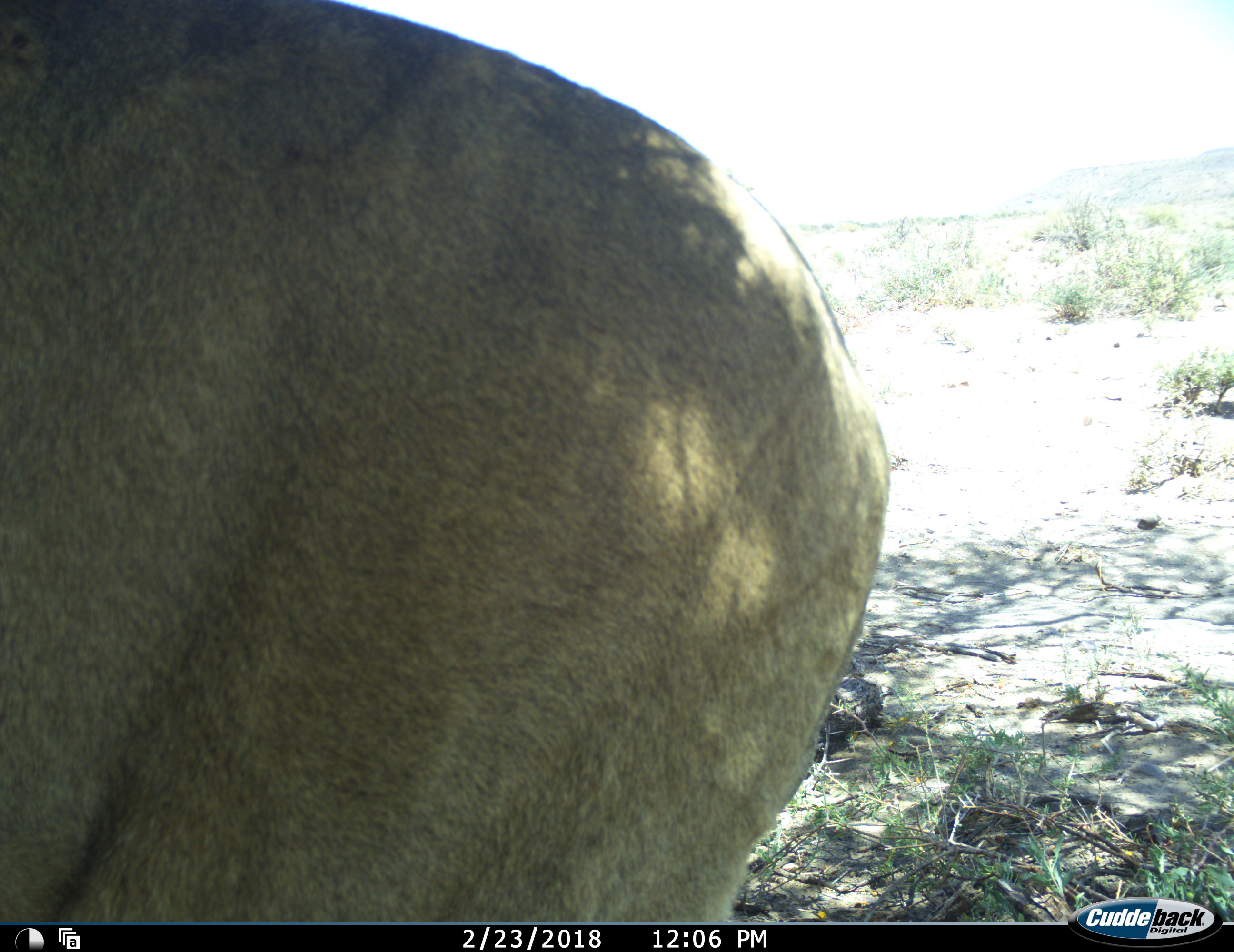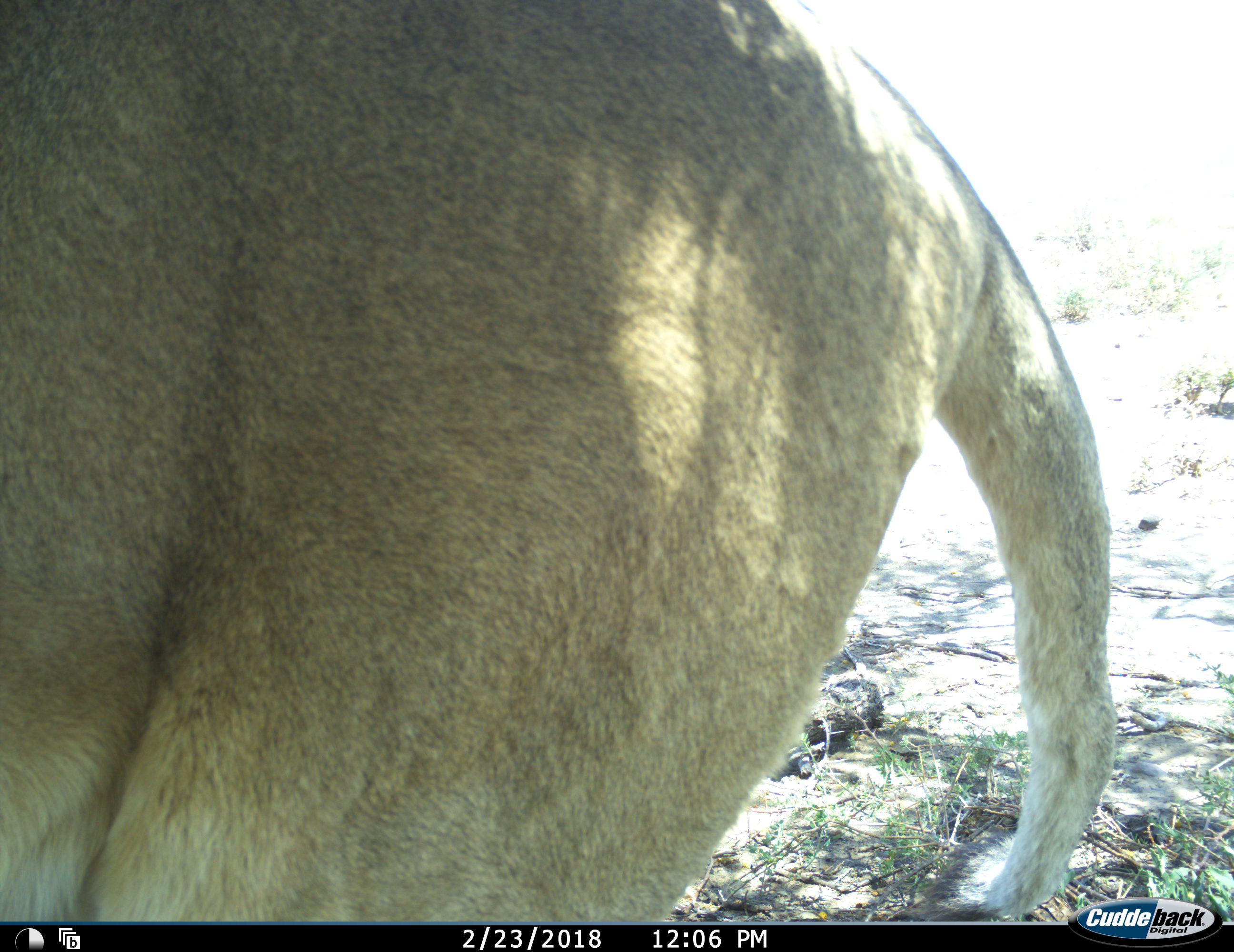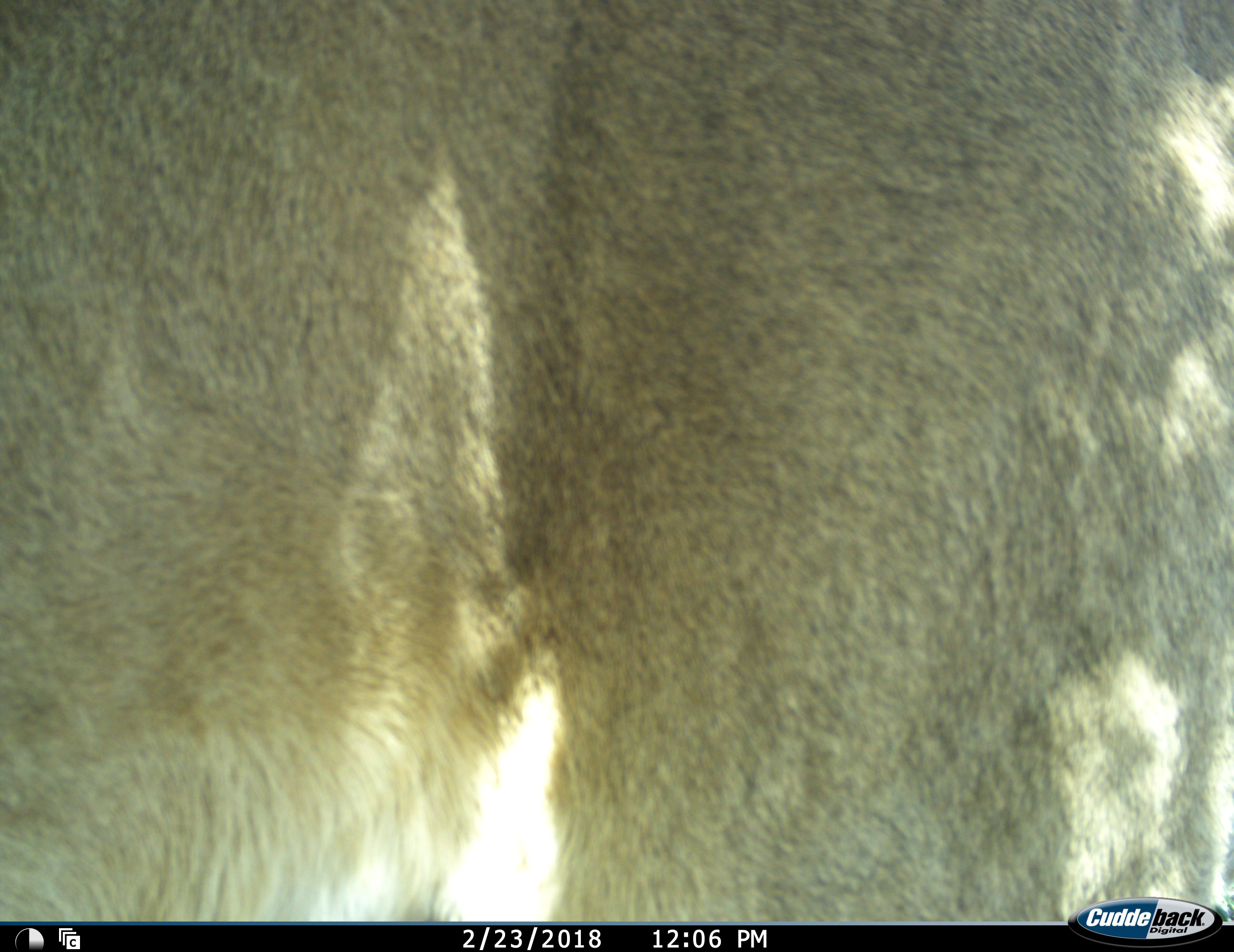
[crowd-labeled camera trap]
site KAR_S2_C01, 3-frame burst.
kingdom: Animalia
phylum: Chordata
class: Mammalia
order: Carnivora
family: Felidae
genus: Panthera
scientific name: Panthera leo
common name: lion female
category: lionfemale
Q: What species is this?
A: Lionfemale (lion female) (Panthera leo).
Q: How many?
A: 1.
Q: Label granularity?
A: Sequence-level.